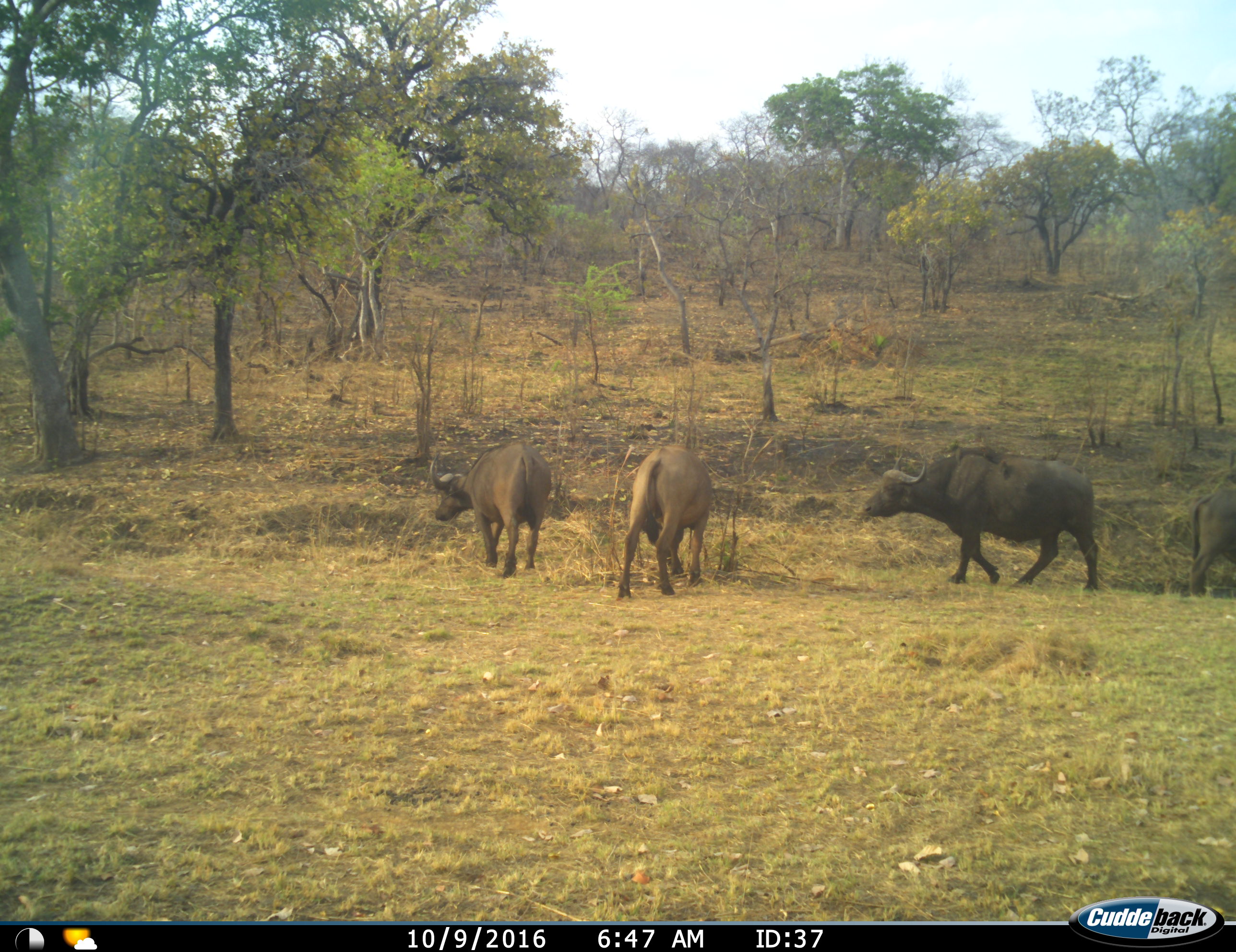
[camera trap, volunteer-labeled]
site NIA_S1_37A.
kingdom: Animalia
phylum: Chordata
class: Mammalia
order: Artiodactyla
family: Bovidae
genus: Syncerus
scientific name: Syncerus caffer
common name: african buffalo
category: buffalo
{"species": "buffalo (african buffalo) (Syncerus caffer)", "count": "4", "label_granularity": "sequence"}